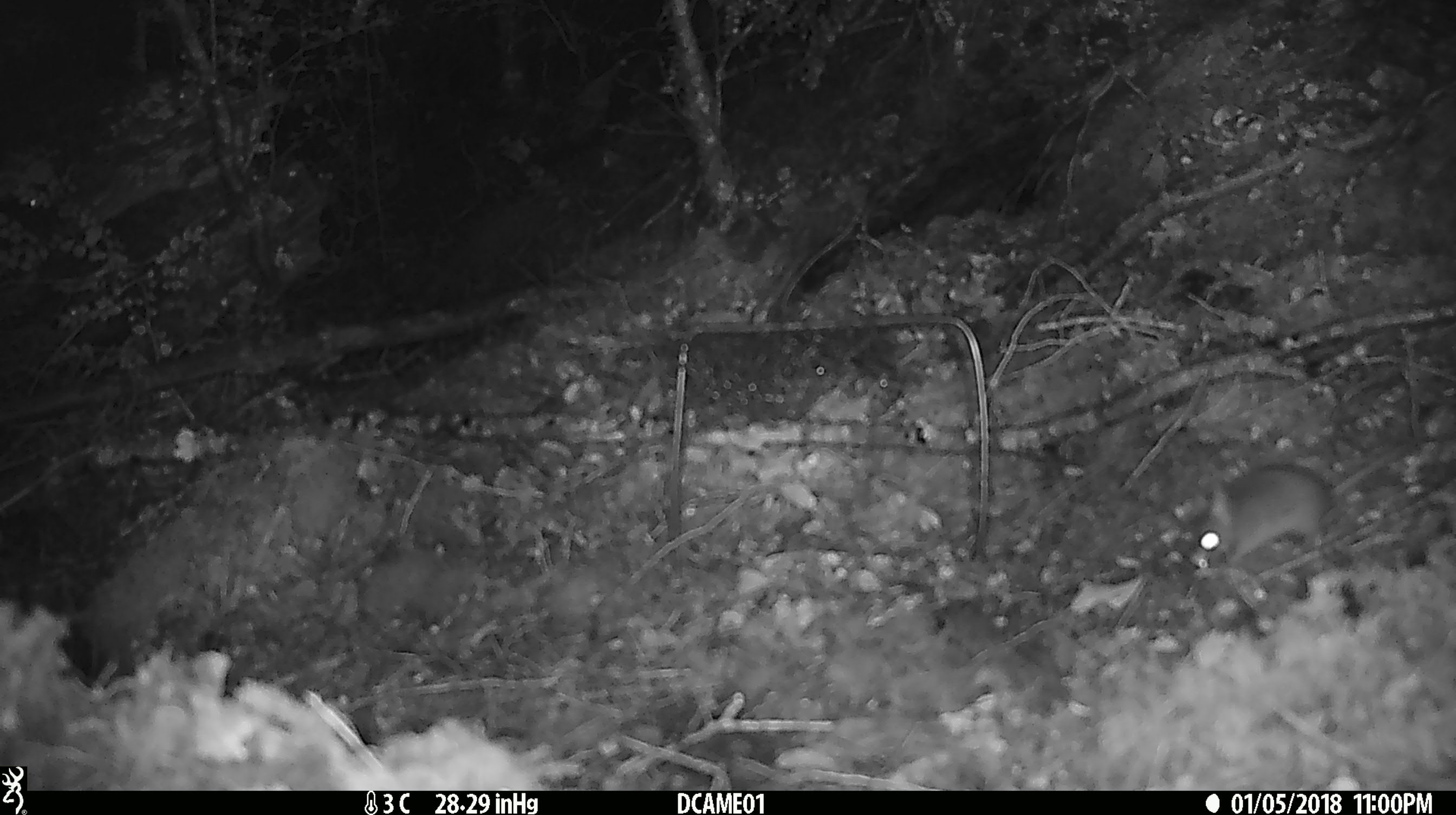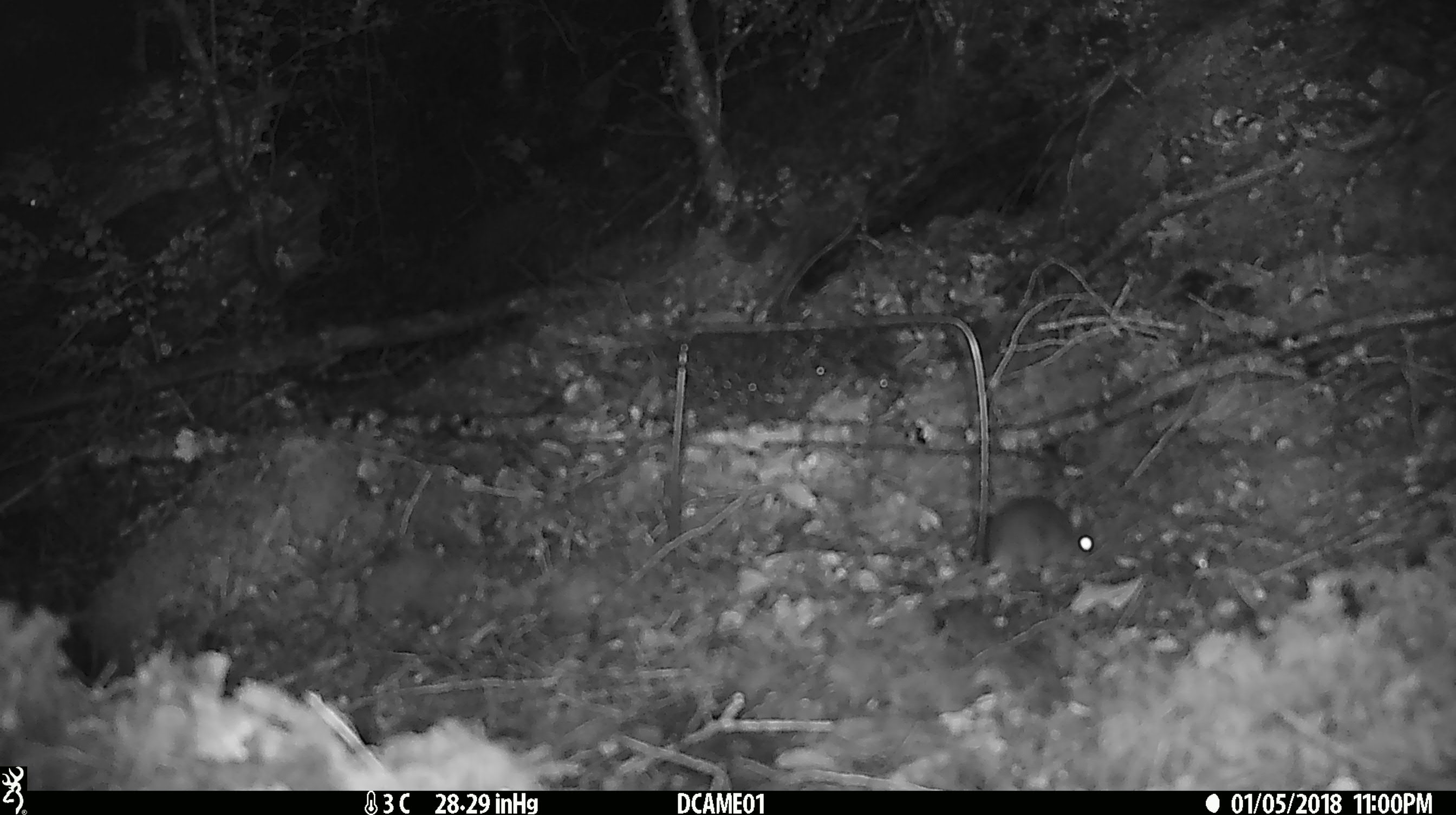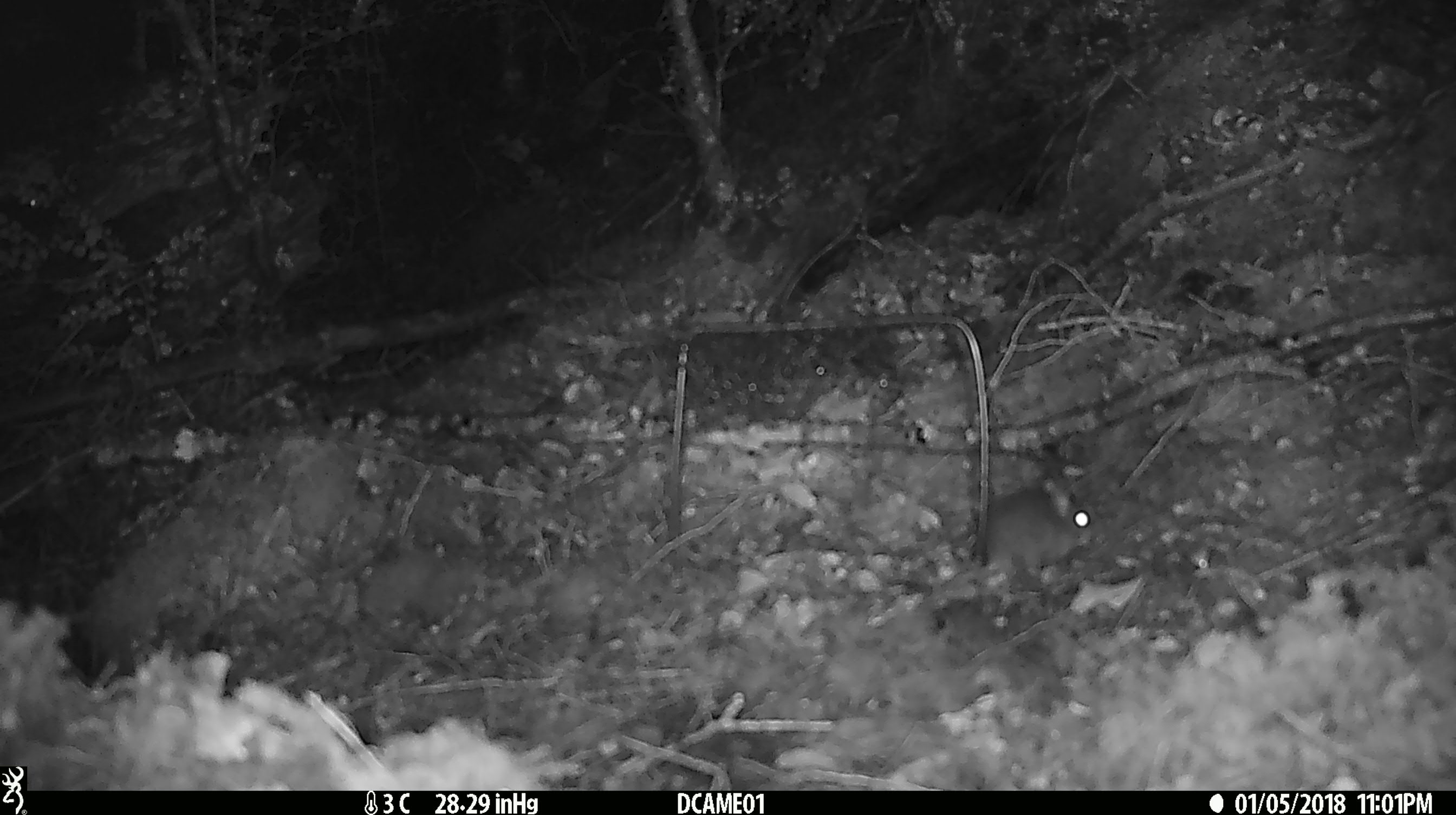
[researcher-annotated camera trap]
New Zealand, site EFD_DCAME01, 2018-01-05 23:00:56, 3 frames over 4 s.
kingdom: Animalia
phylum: Chordata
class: Mammalia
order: Rodentia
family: Muridae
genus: Mus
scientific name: Mus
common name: mouse